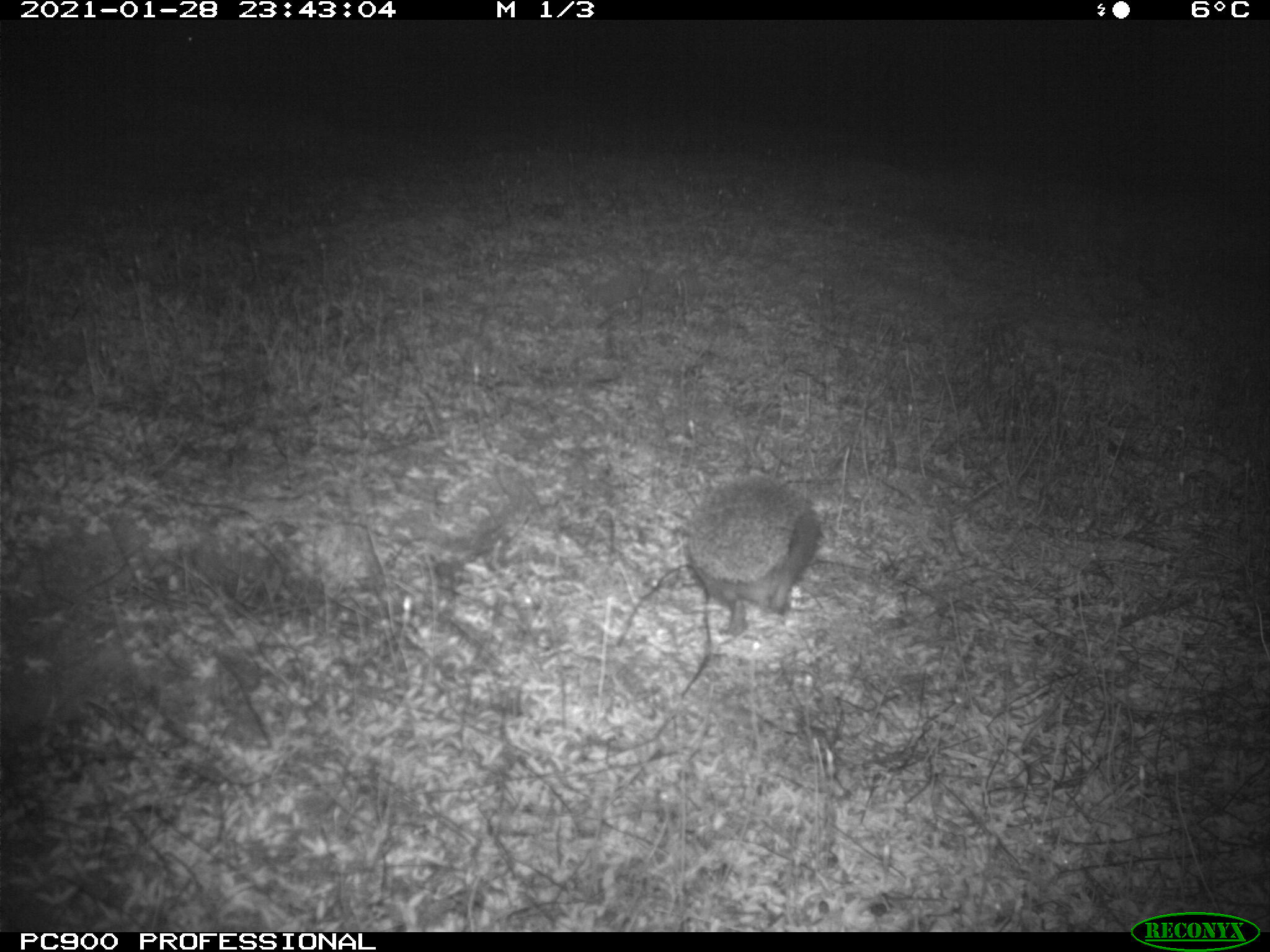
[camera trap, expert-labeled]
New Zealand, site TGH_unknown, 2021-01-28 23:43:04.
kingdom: Animalia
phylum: Chordata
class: Mammalia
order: Eulipotyphla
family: Erinaceidae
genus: Erinaceus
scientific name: Erinaceus europaeus europaeus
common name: european hedgehog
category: hedgehog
Hedgehog (european hedgehog) (Erinaceus europaeus europaeus).